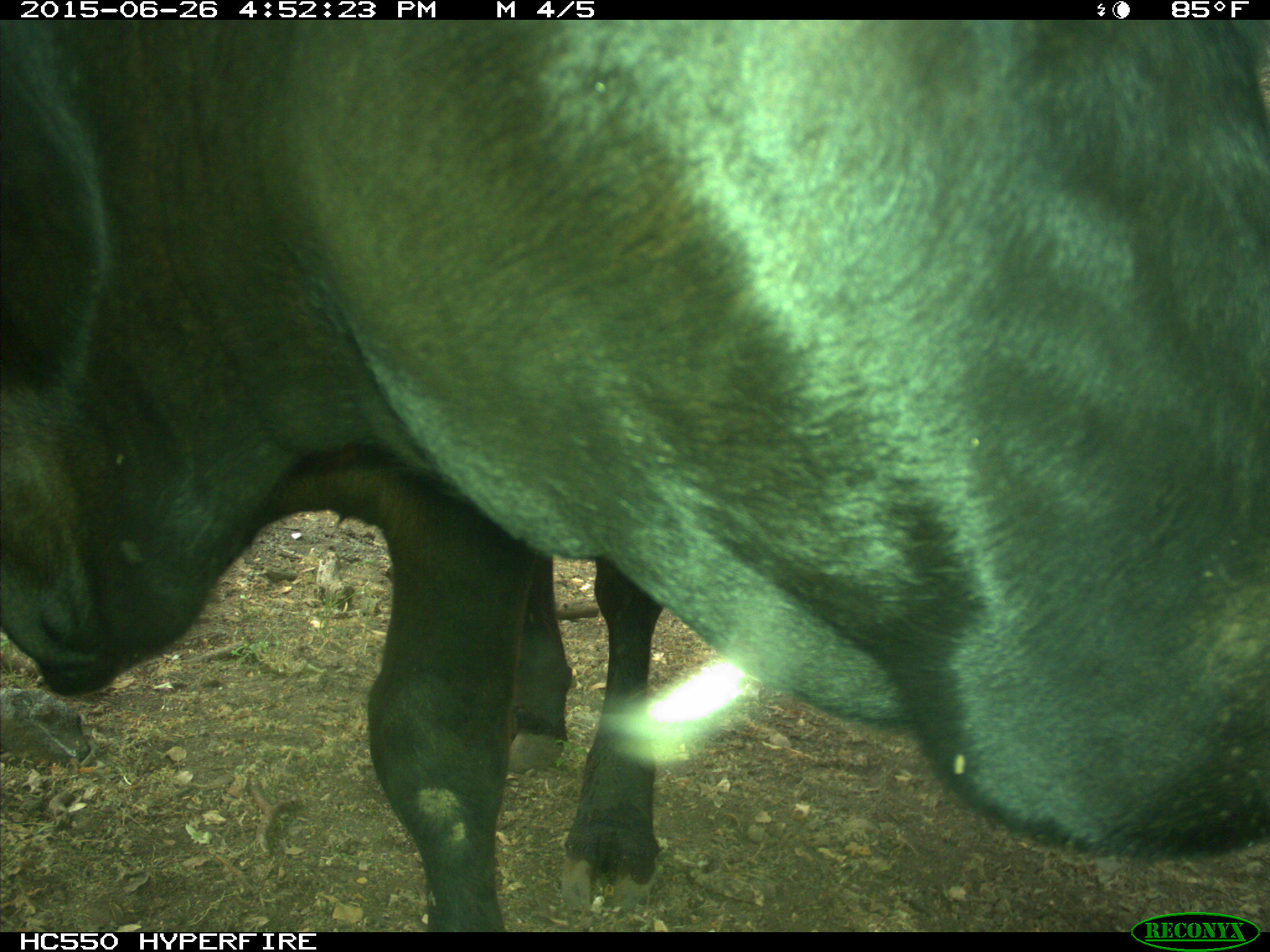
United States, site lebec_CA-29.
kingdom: Animalia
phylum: Chordata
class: Mammalia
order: Artiodactyla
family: Bovidae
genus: Bos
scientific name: Bos taurus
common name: domestic cow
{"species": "Bos taurus (domestic cow)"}